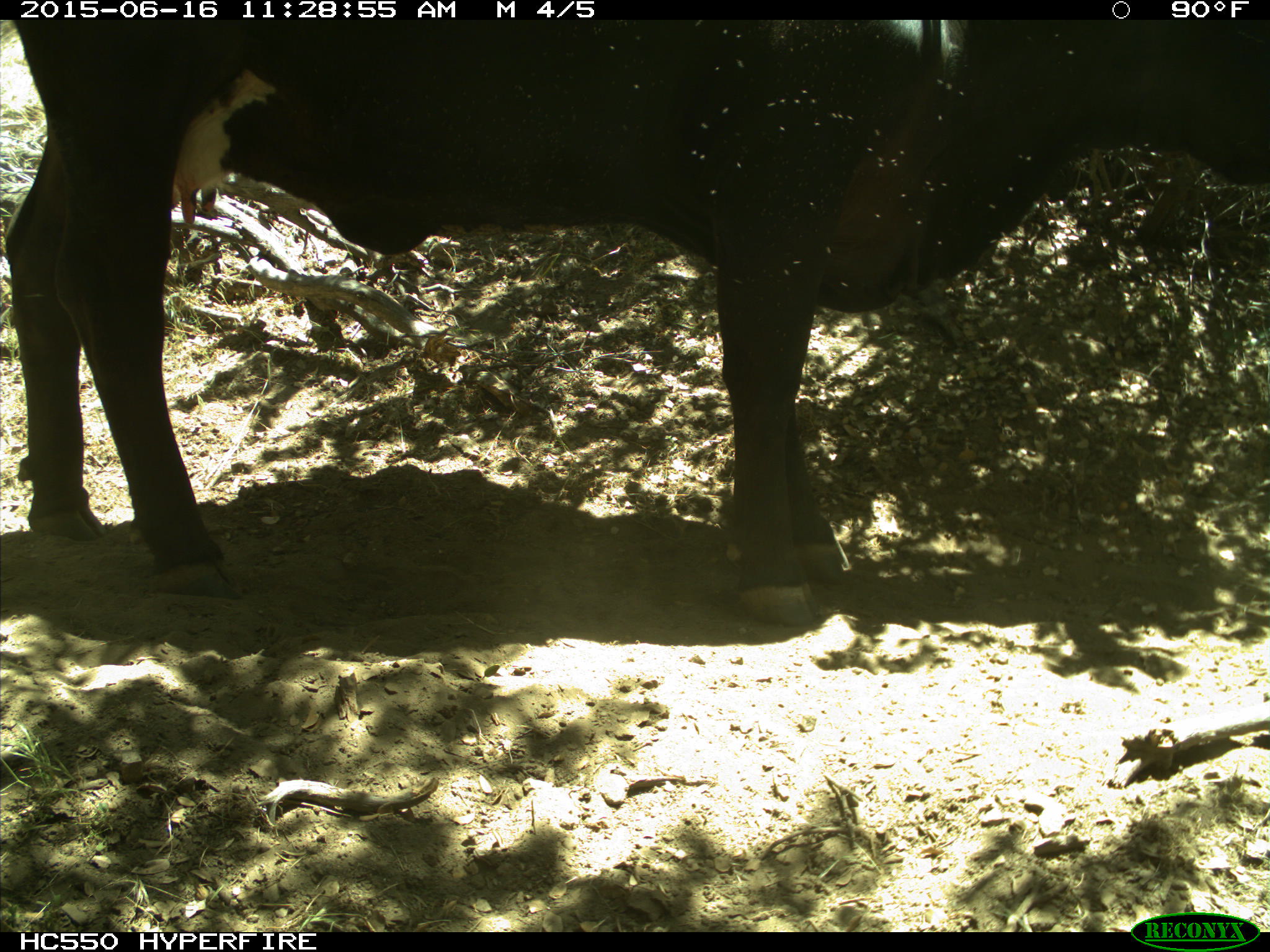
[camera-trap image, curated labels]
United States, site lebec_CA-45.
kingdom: Animalia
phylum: Chordata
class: Mammalia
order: Artiodactyla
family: Bovidae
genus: Bos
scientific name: Bos taurus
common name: domestic cow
Bos taurus (domestic cow).